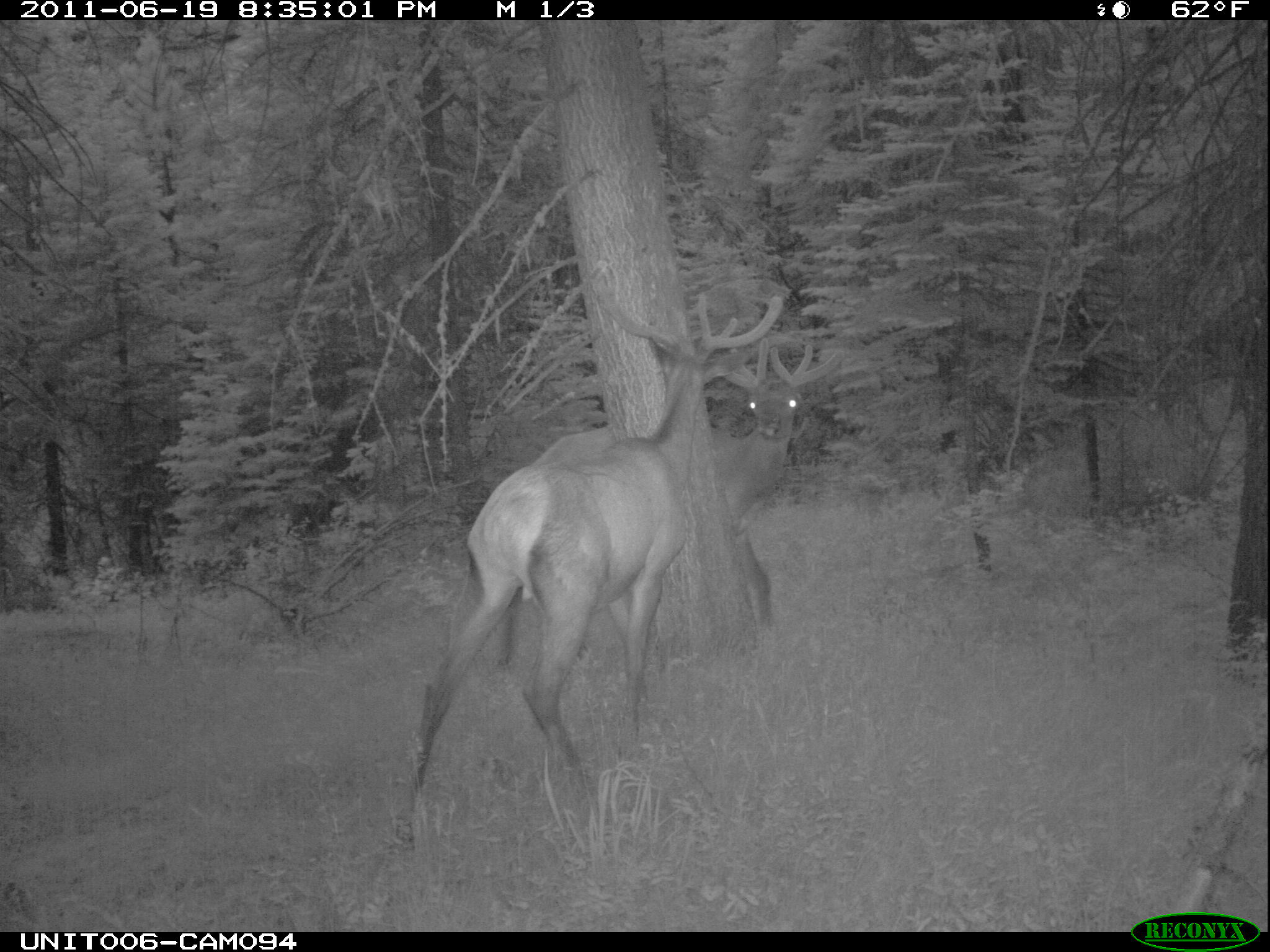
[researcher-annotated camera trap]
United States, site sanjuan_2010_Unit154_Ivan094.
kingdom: Animalia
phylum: Chordata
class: Mammalia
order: Artiodactyla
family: Cervidae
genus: Cervus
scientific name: Cervus elaphus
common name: red deer